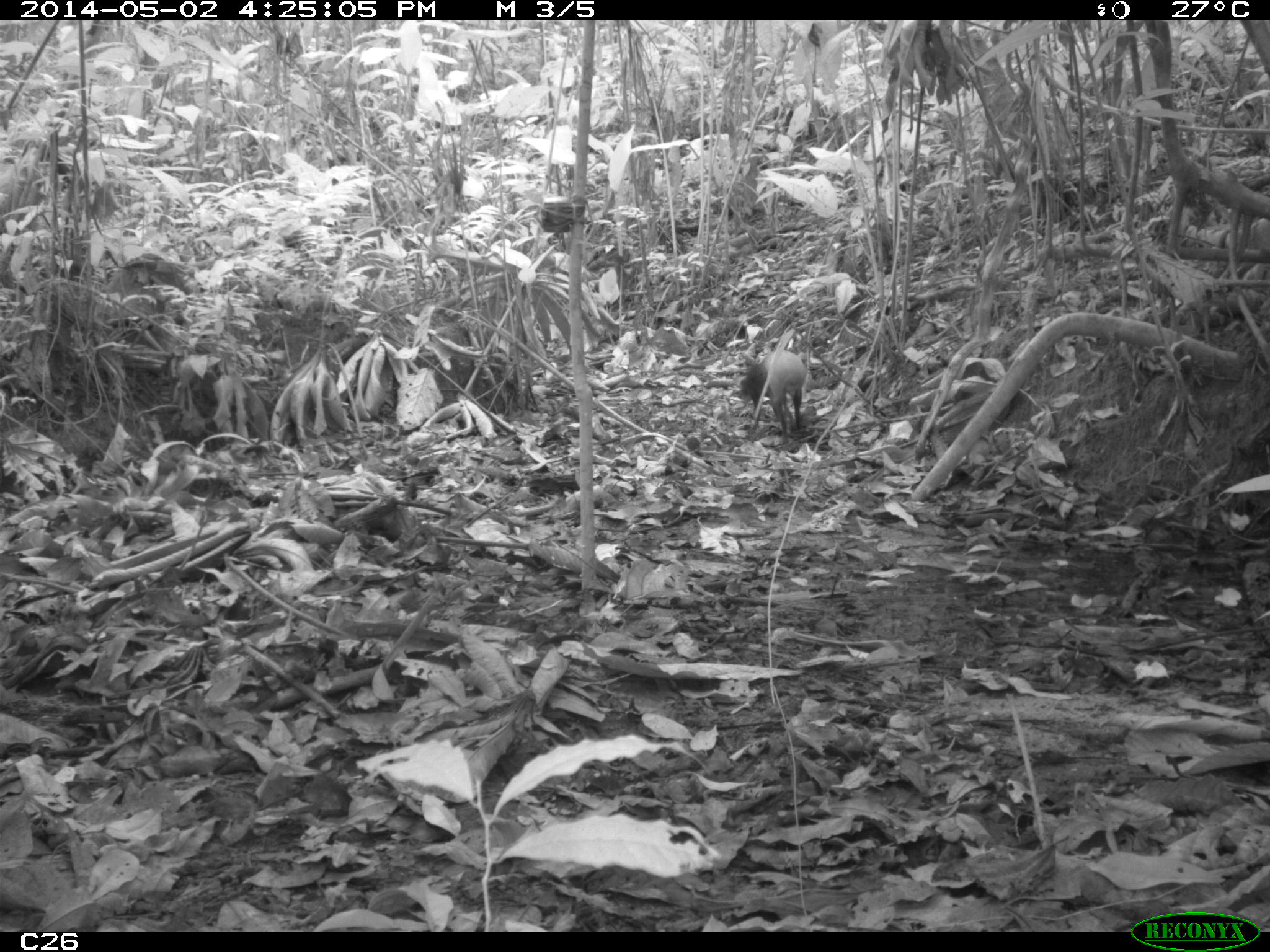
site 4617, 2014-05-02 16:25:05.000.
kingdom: Animalia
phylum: Chordata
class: Mammalia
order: Rodentia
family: Dasyproctidae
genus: Dasyprocta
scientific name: Dasyprocta leporina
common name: red-rumped agouti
Dasyprocta leporina (red-rumped agouti), count 1, age adult, sex male.